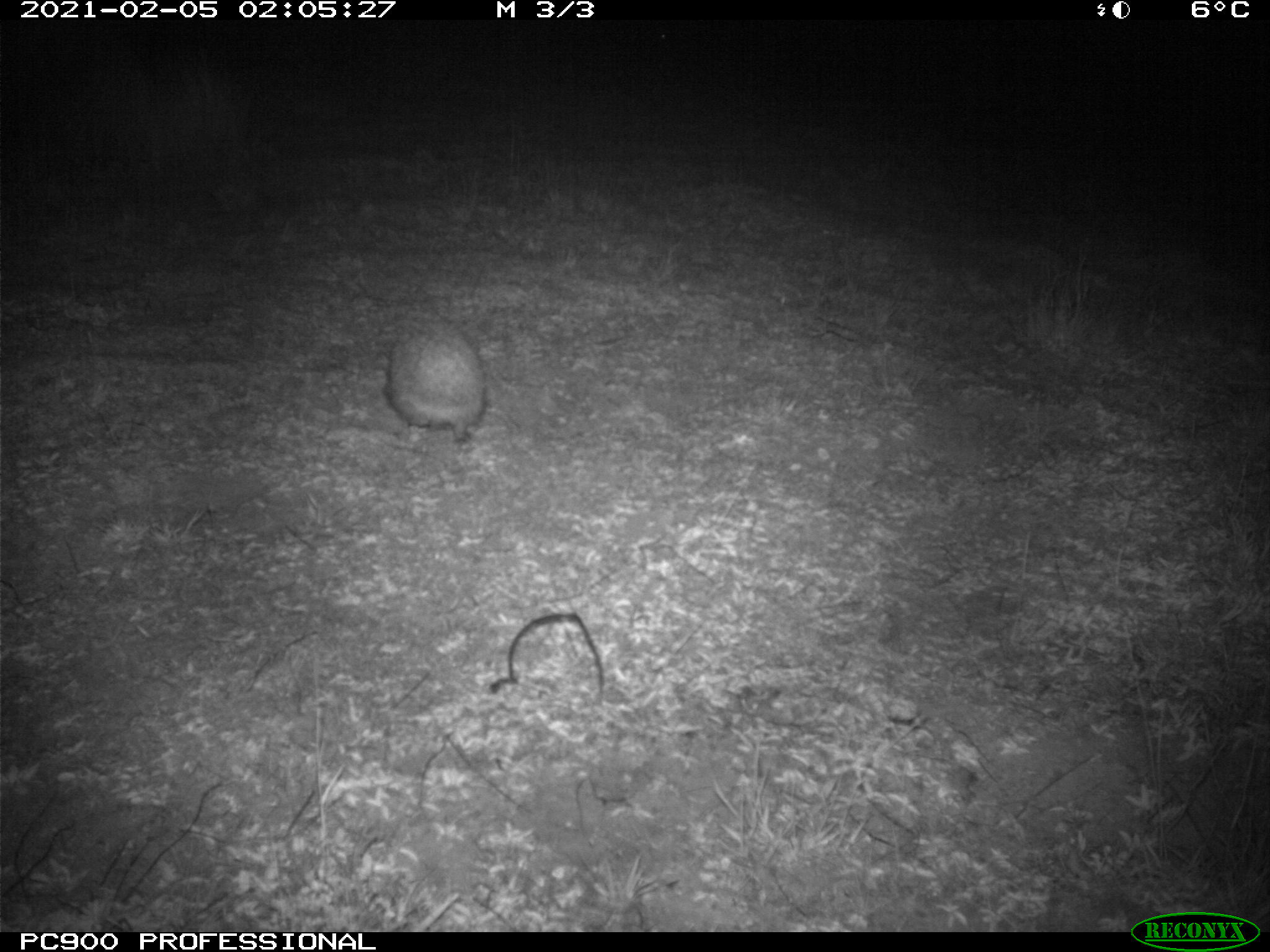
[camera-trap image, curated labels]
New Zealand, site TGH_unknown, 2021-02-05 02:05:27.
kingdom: Animalia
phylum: Chordata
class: Mammalia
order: Eulipotyphla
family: Erinaceidae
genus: Erinaceus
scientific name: Erinaceus europaeus europaeus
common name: european hedgehog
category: hedgehog